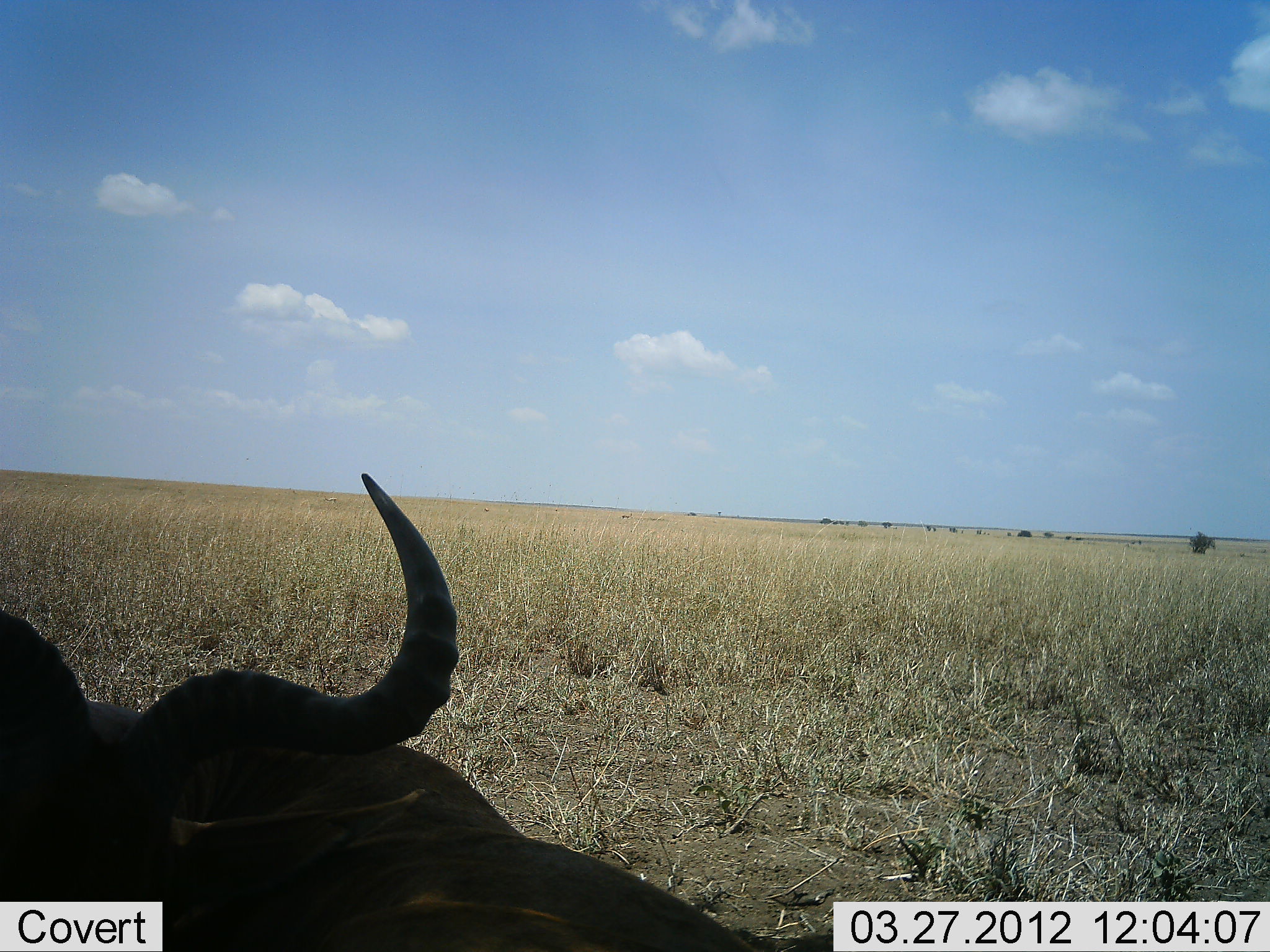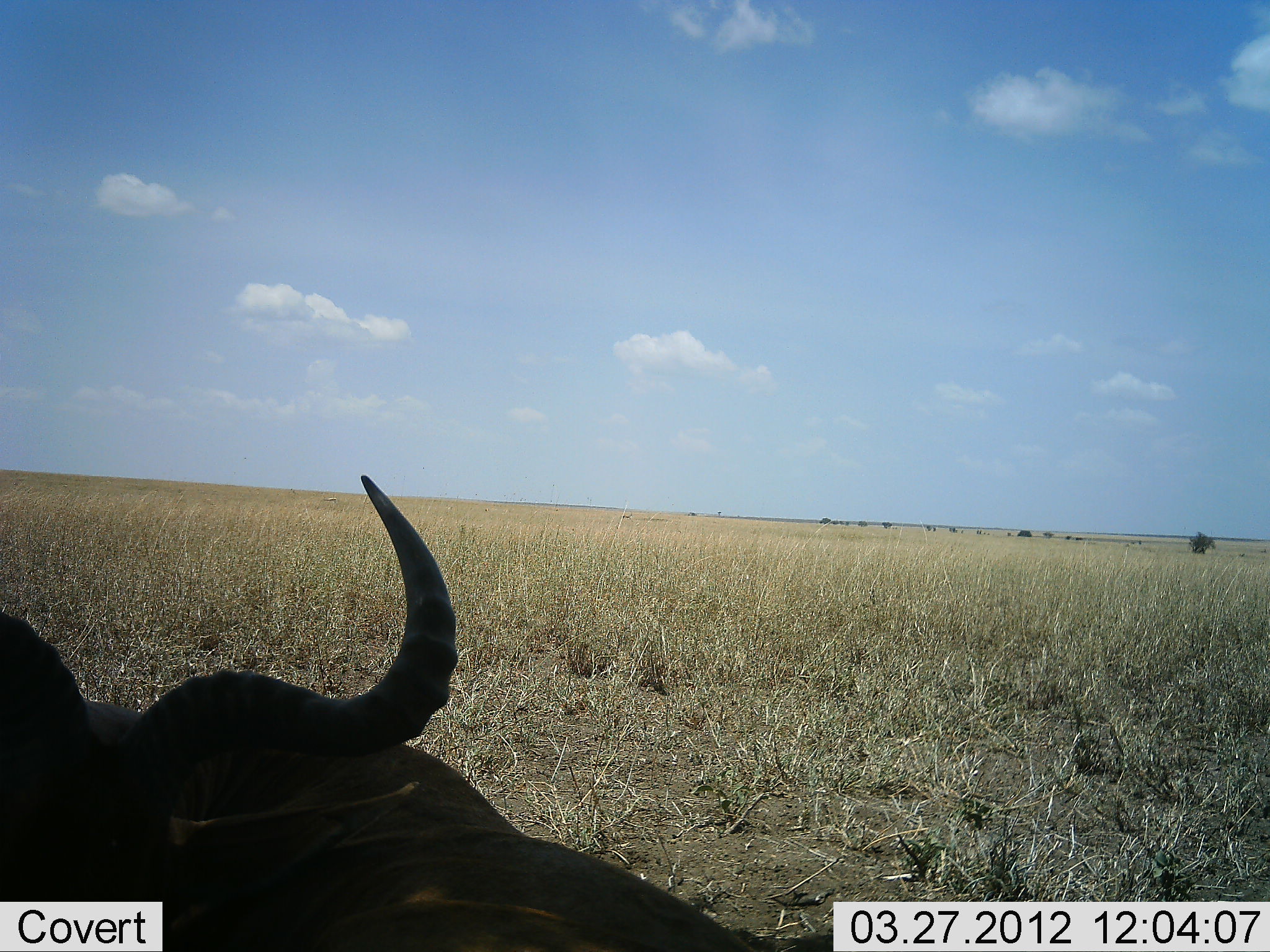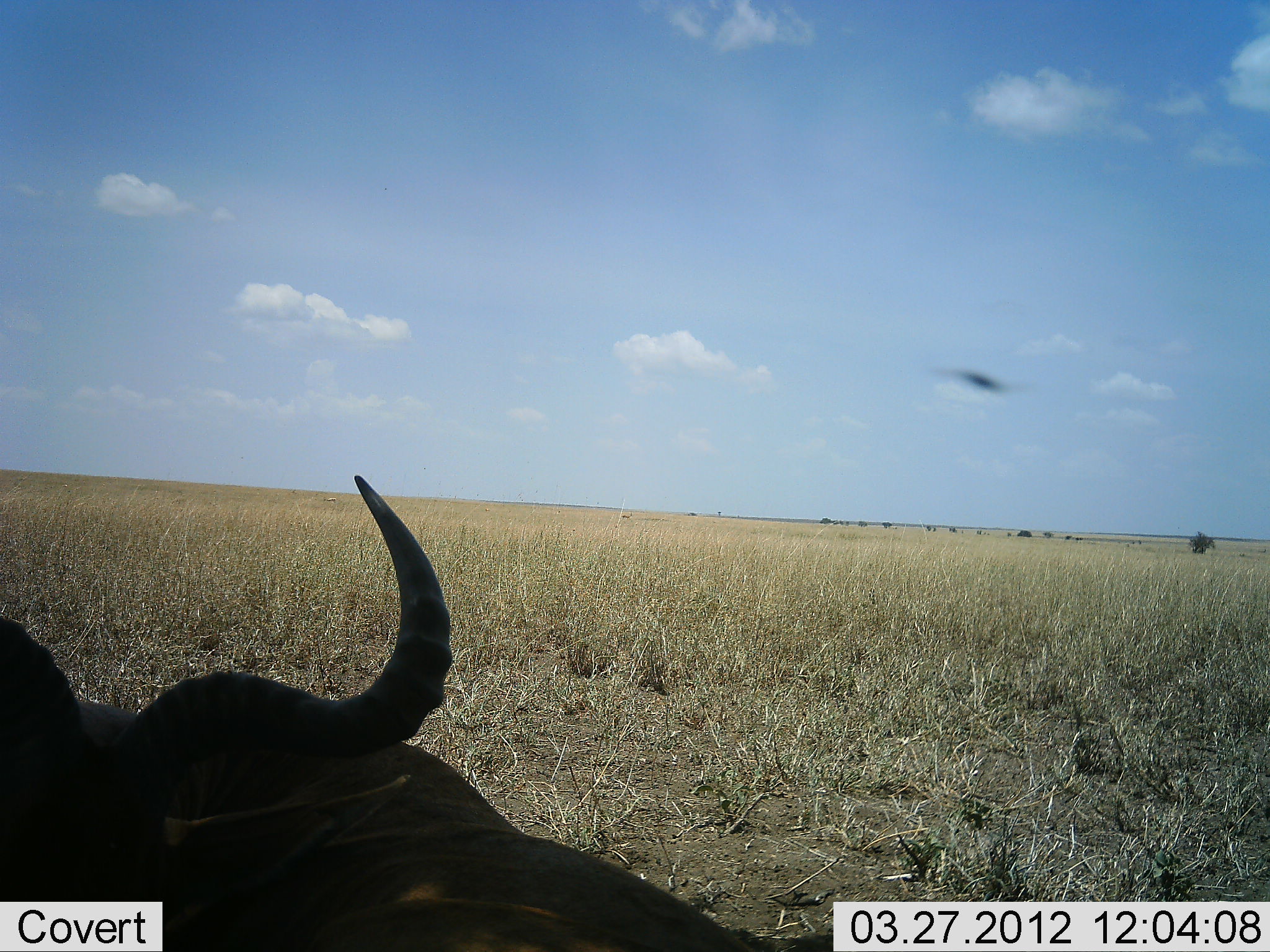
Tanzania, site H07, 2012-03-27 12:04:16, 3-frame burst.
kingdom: Animalia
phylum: Chordata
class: Mammalia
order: Artiodactyla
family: Bovidae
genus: Connochaetes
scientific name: Connochaetes taurinus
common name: blue wildebeest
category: wildebeest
Wildebeest (blue wildebeest) (Connochaetes taurinus), count 1. Behavior (volunteer vote fractions): standing 19%, resting 75%, moving 6%, interacting 6%. Young present (vote fraction): 0%. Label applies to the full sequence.